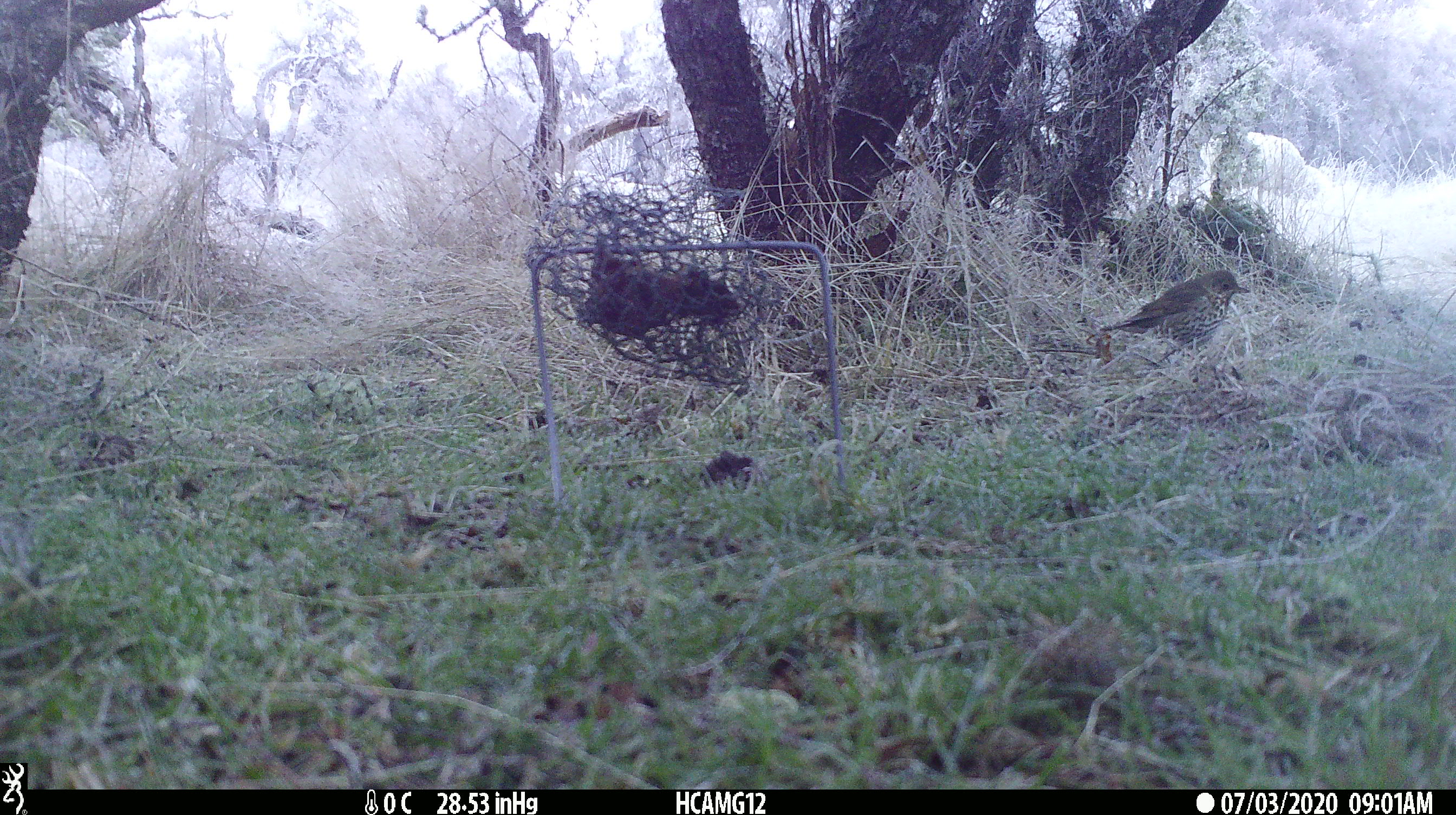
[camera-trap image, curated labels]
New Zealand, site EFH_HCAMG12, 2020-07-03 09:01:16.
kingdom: Animalia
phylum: Chordata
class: Aves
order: Passeriformes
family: Turdidae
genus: Turdus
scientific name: Turdus philomelos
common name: song thrush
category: thrush